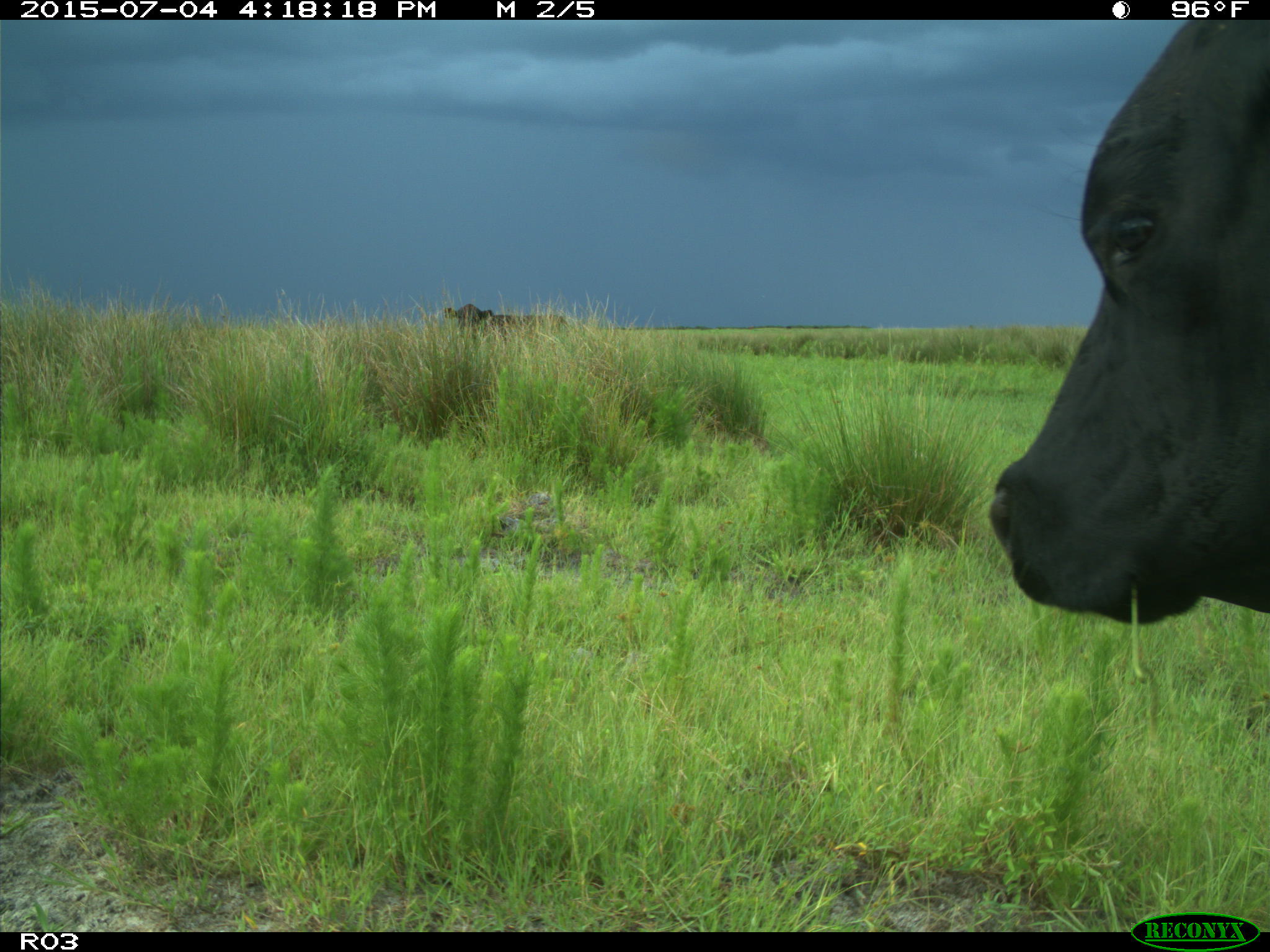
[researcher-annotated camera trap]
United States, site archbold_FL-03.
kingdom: Animalia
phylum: Chordata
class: Mammalia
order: Artiodactyla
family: Bovidae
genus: Bos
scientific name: Bos taurus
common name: domestic cow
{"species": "Bos taurus (domestic cow)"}